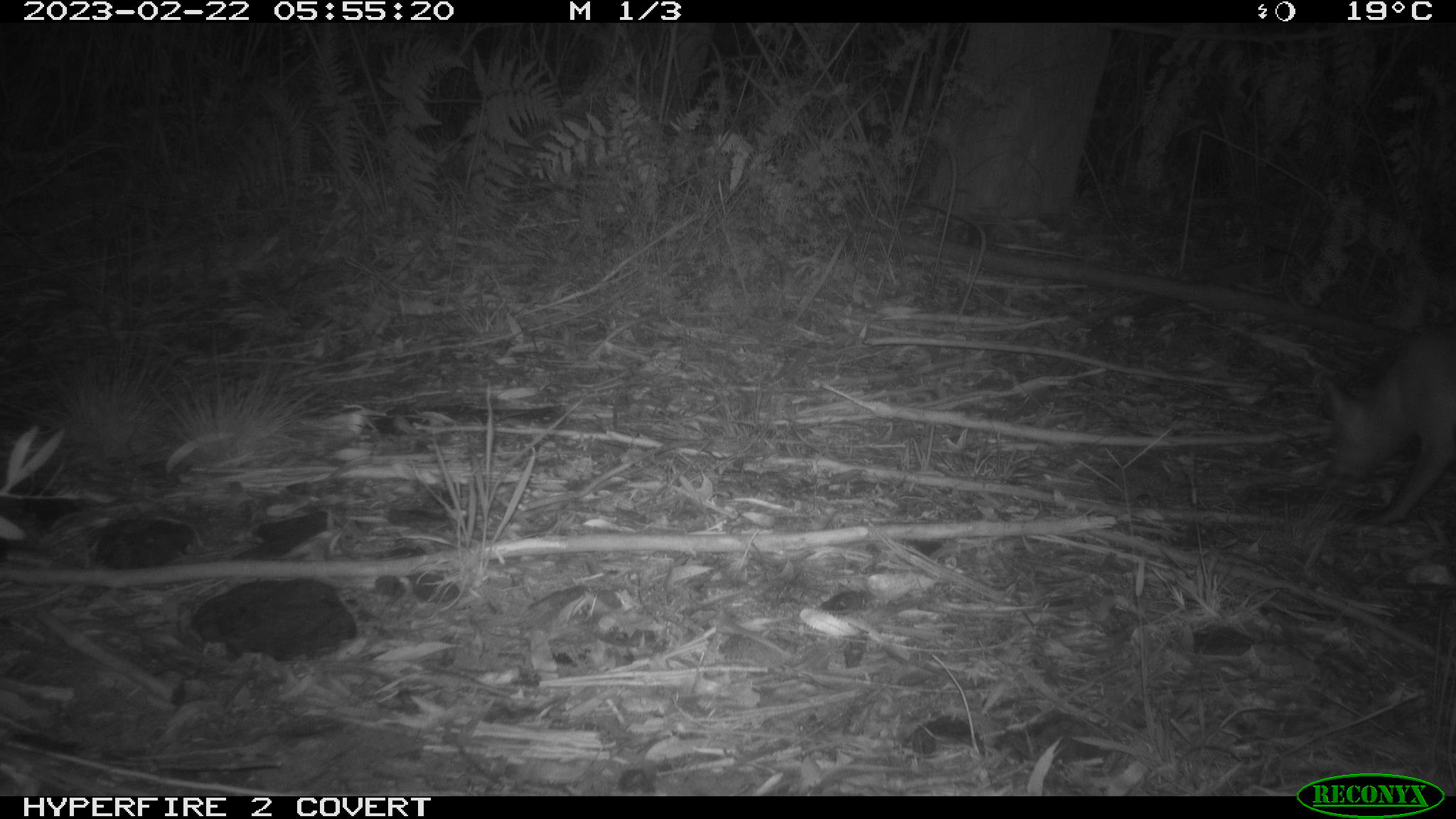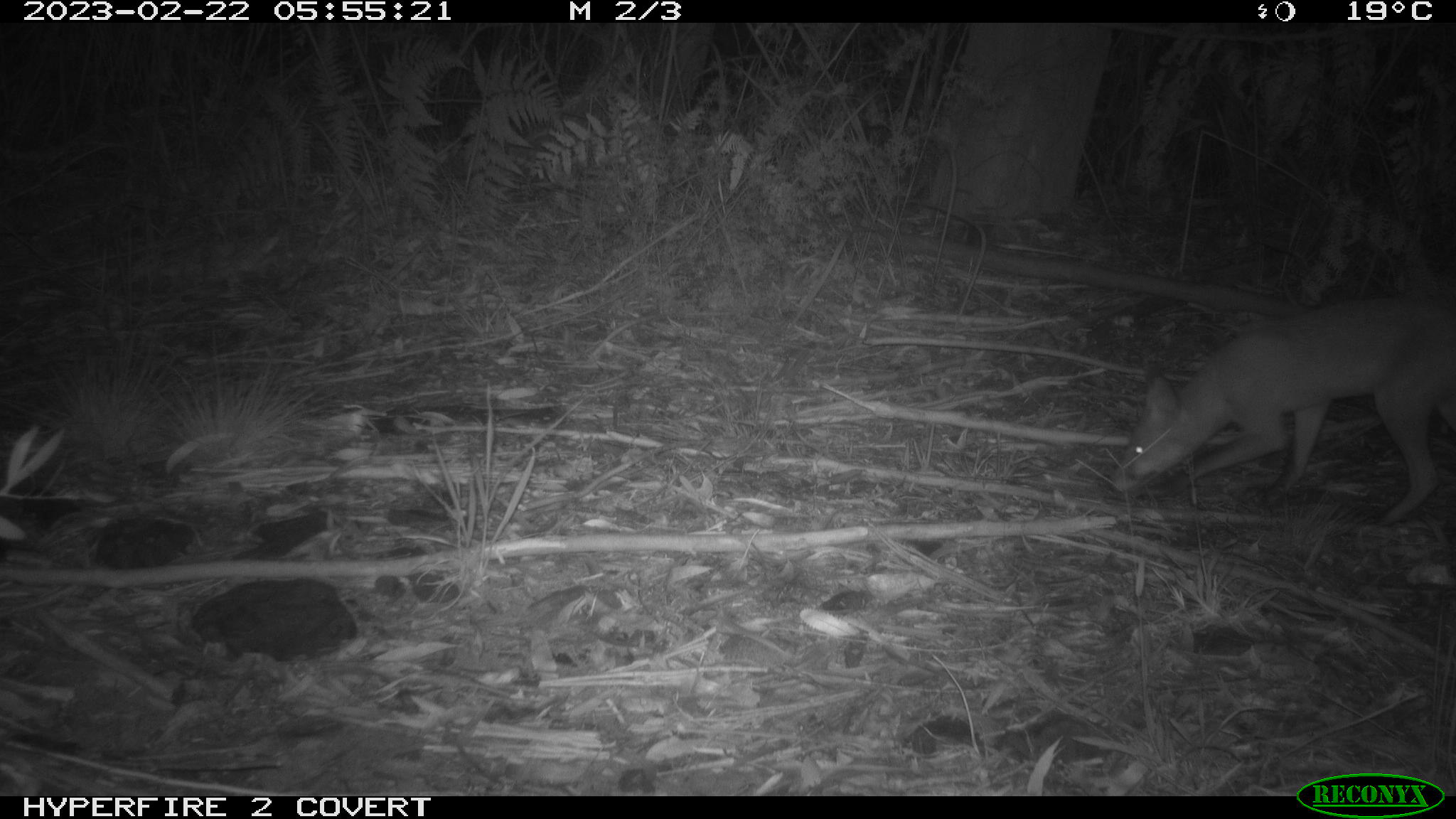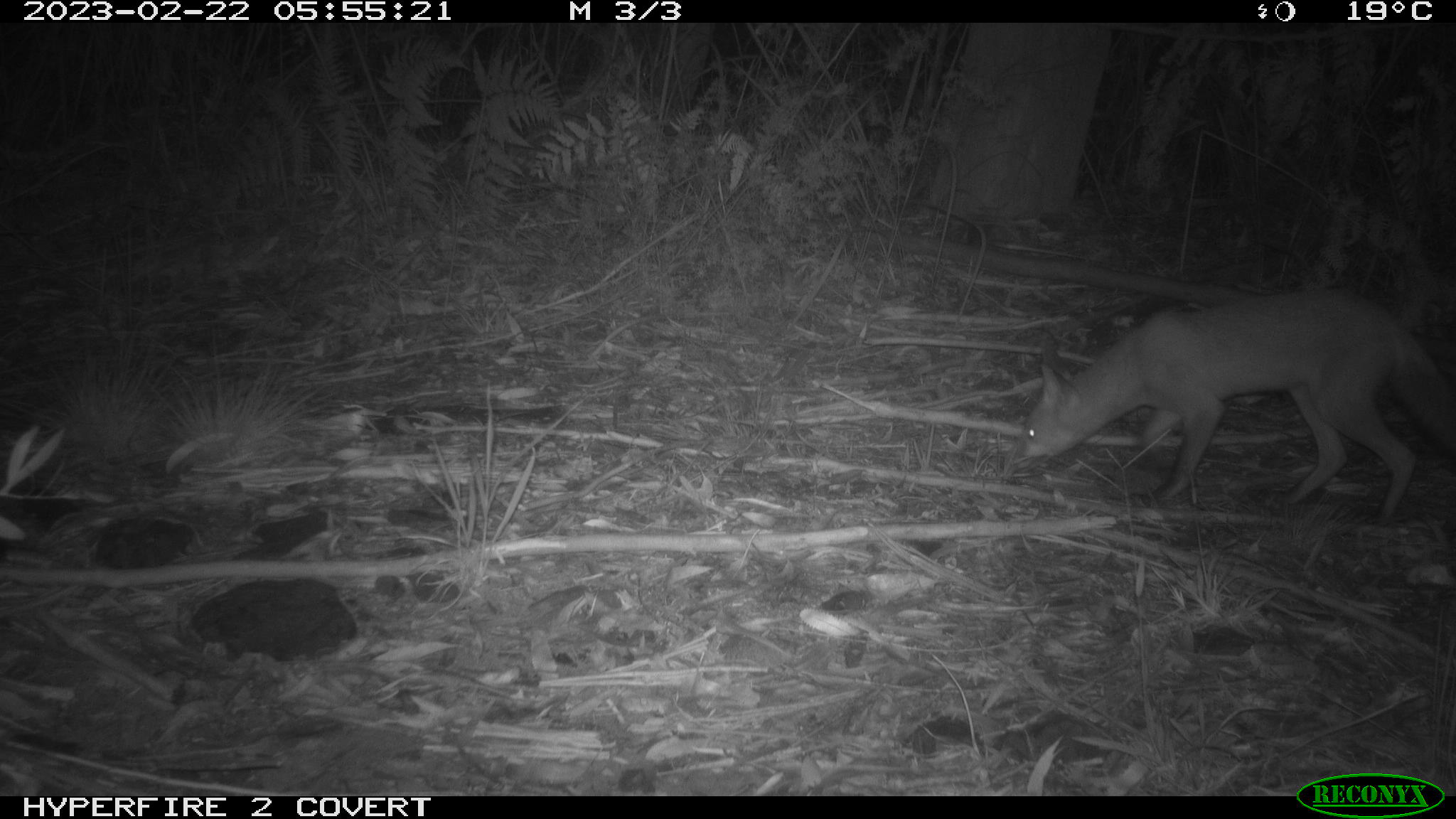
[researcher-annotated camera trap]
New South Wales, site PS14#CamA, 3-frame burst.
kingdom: Animalia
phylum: Chordata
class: Mammalia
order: Carnivora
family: Canidae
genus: Vulpes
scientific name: Vulpes vulpes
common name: red fox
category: fox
Fox (red fox) (Vulpes vulpes).